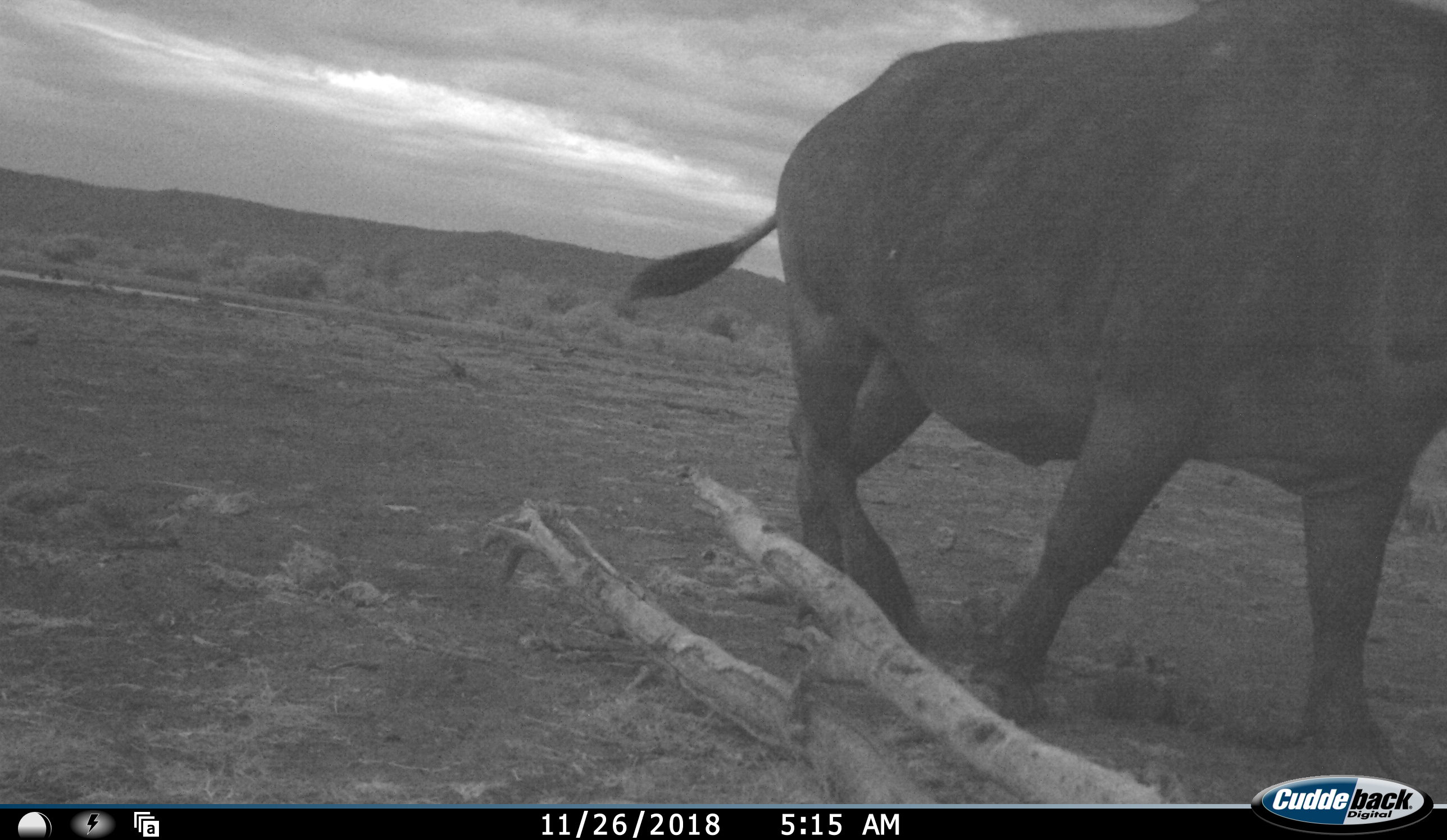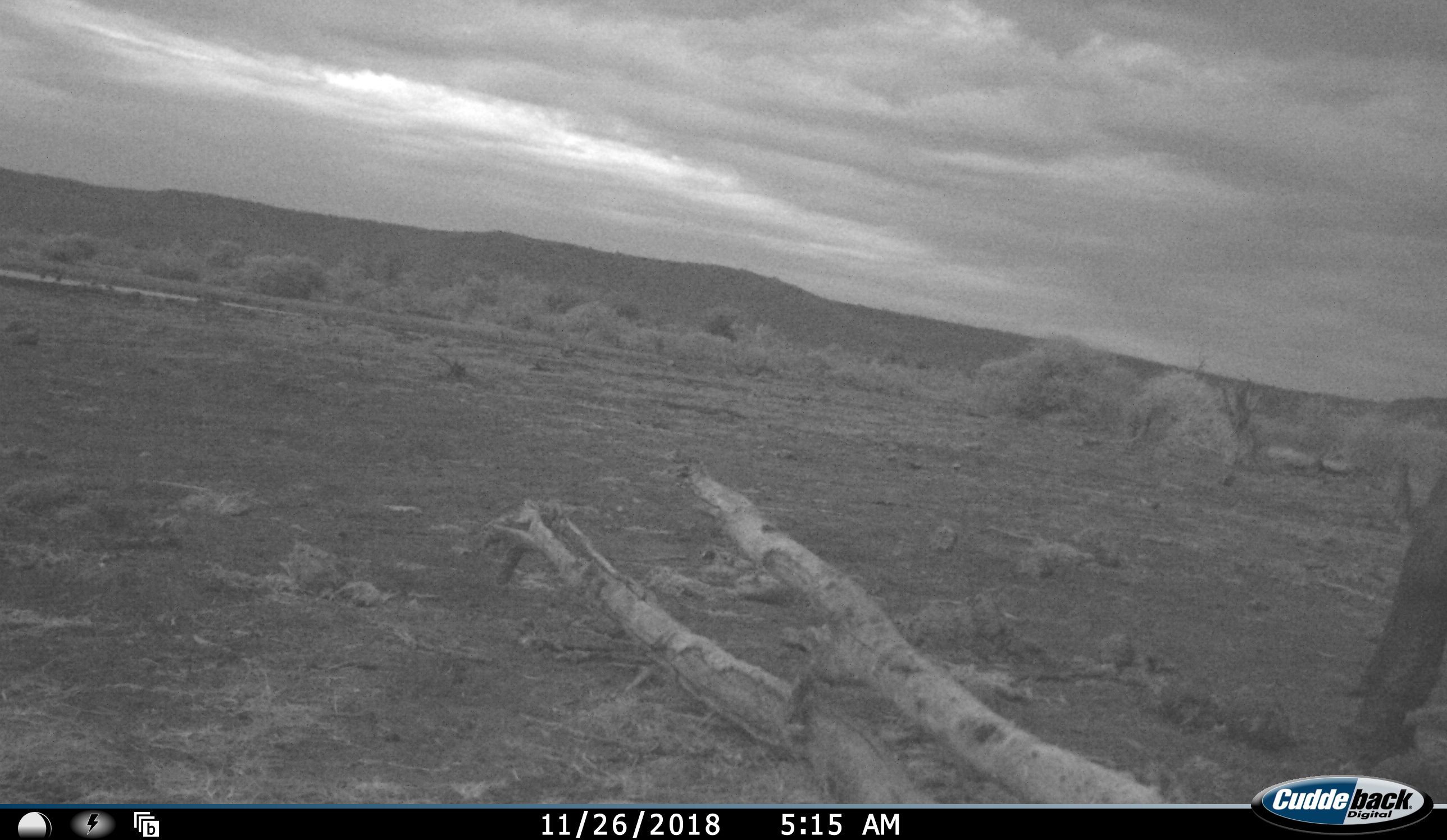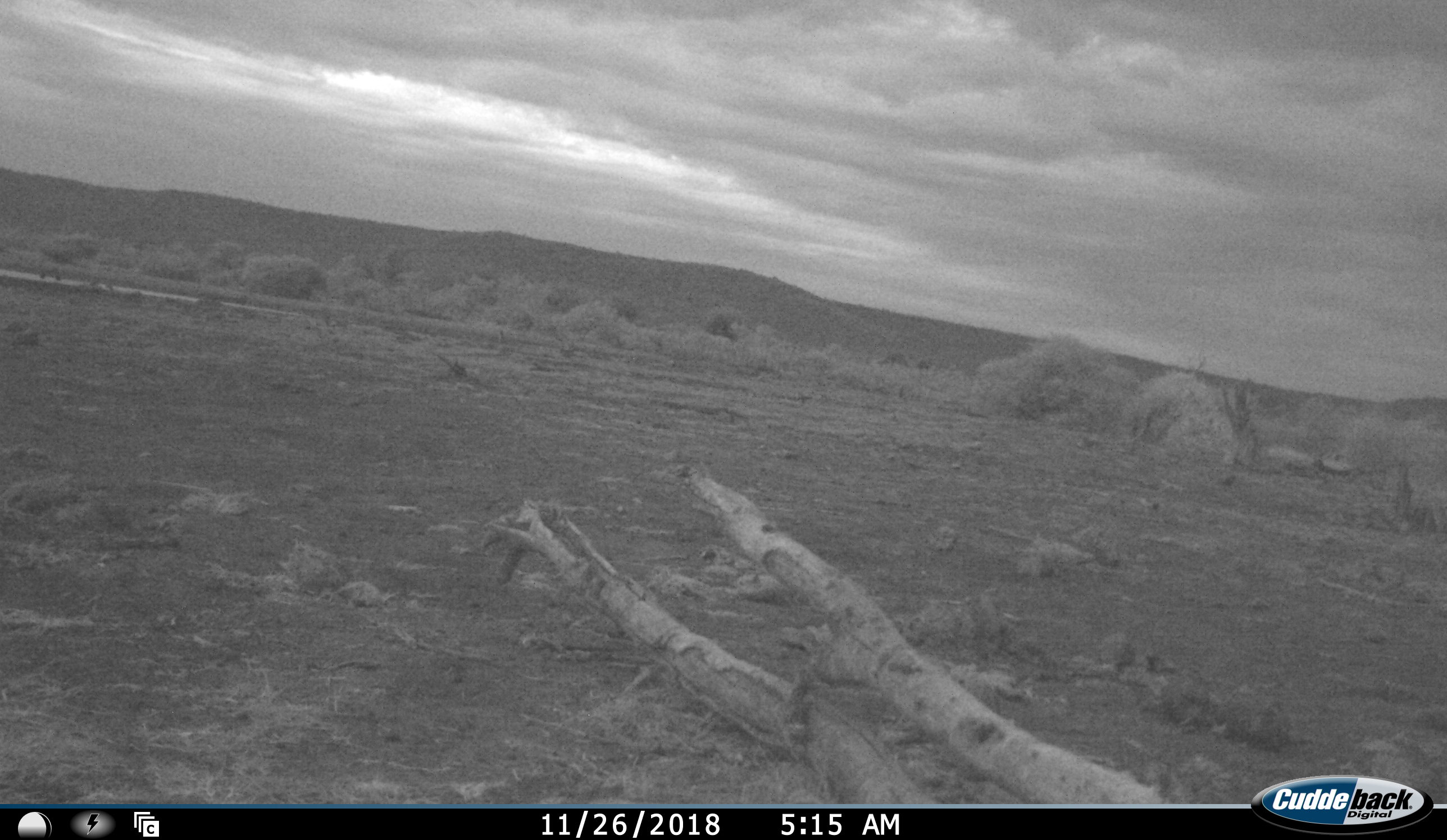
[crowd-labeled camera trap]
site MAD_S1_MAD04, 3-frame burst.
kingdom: Animalia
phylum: Chordata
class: Mammalia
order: Artiodactyla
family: Bovidae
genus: Syncerus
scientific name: Syncerus caffer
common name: african buffalo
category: buffalo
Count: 1.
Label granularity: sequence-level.